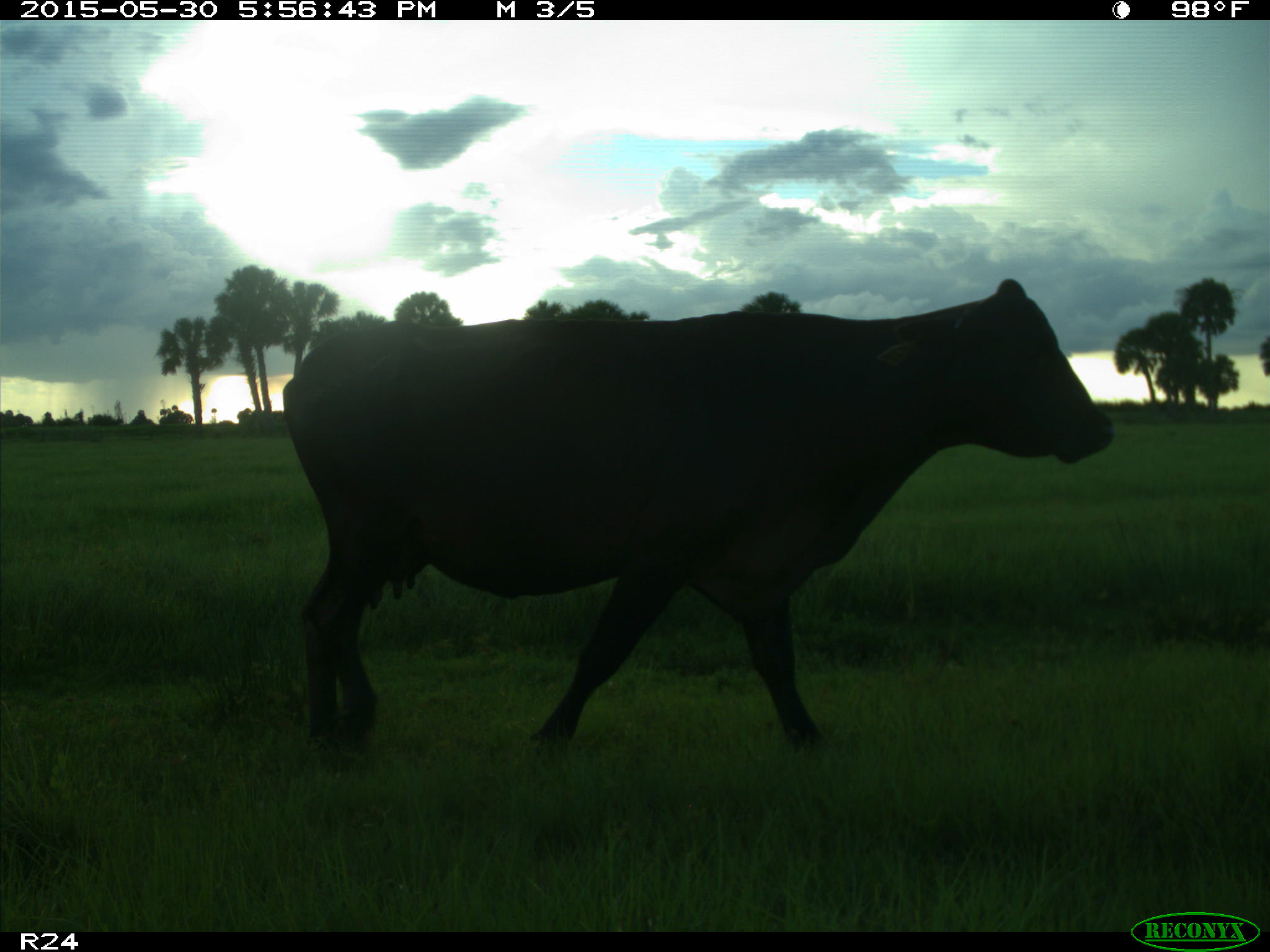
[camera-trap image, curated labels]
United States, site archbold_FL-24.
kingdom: Animalia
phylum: Chordata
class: Mammalia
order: Artiodactyla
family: Bovidae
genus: Bos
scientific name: Bos taurus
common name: domestic cow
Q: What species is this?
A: Bos taurus (domestic cow).